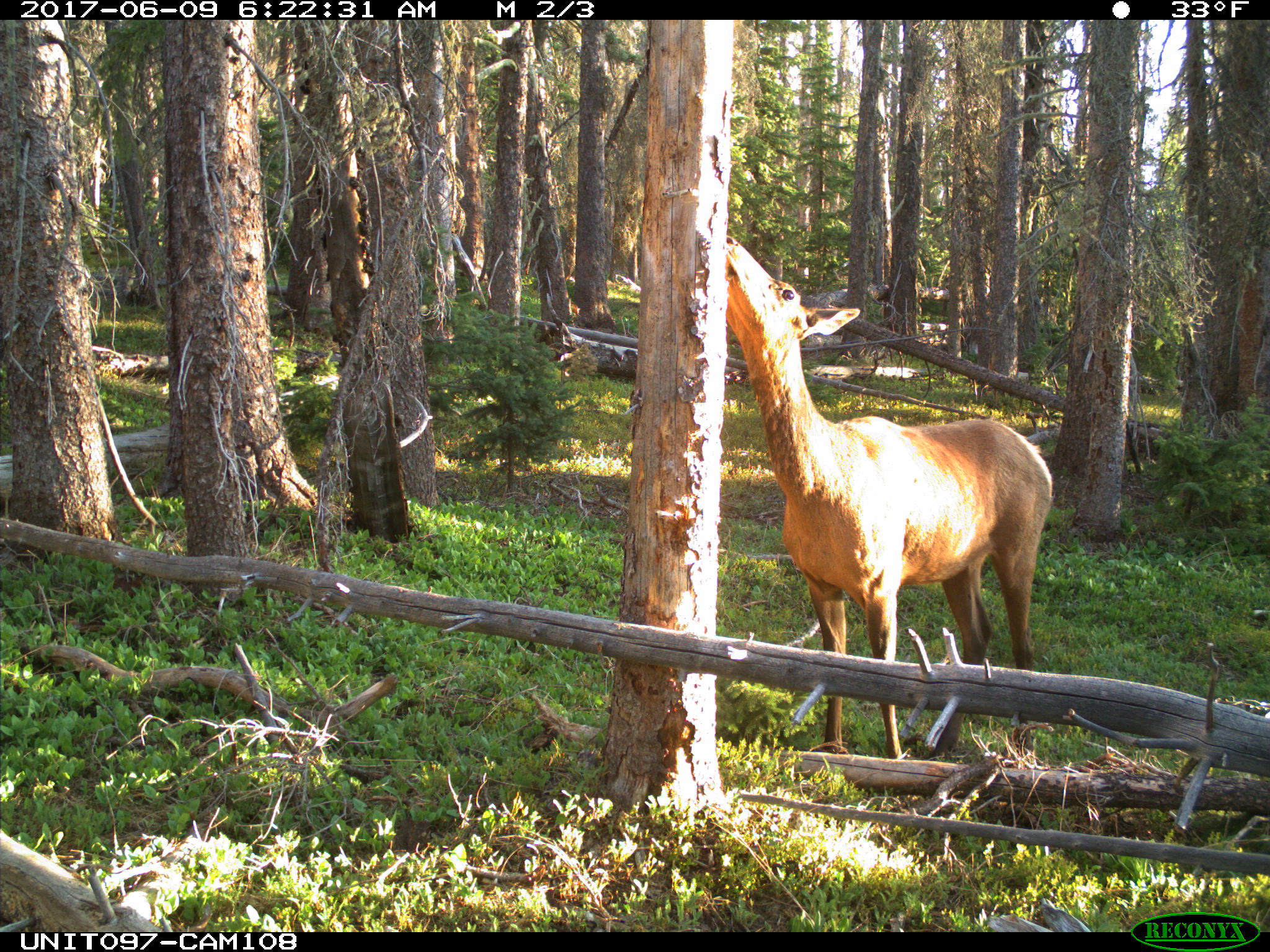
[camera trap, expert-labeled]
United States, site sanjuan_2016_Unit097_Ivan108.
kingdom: Animalia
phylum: Chordata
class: Mammalia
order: Artiodactyla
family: Cervidae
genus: Cervus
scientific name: Cervus elaphus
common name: red deer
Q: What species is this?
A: Cervus elaphus (red deer).